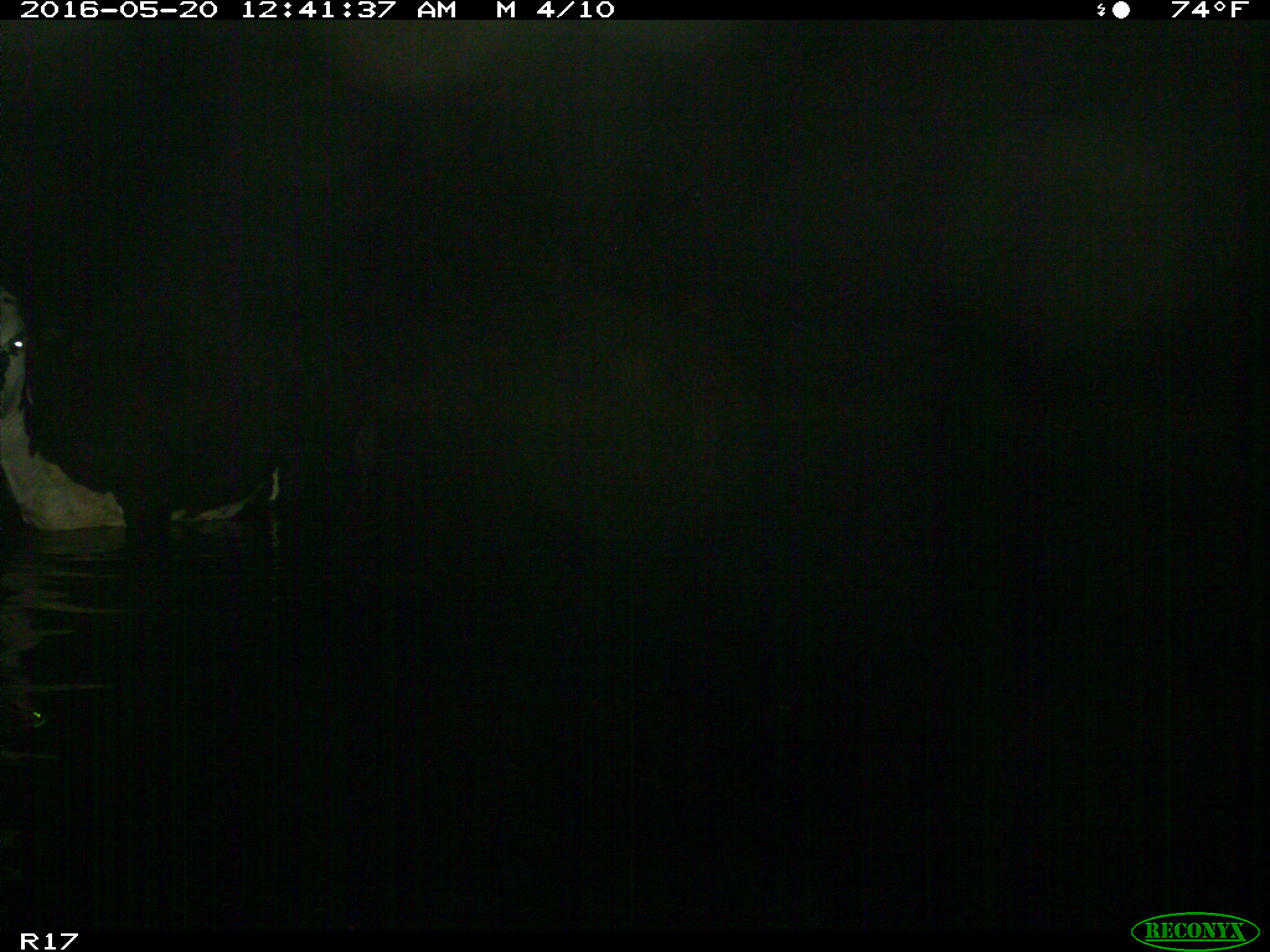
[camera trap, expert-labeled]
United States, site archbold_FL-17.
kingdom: Animalia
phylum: Chordata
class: Mammalia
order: Artiodactyla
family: Bovidae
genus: Bos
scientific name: Bos taurus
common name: domestic cow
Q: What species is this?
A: Bos taurus (domestic cow).